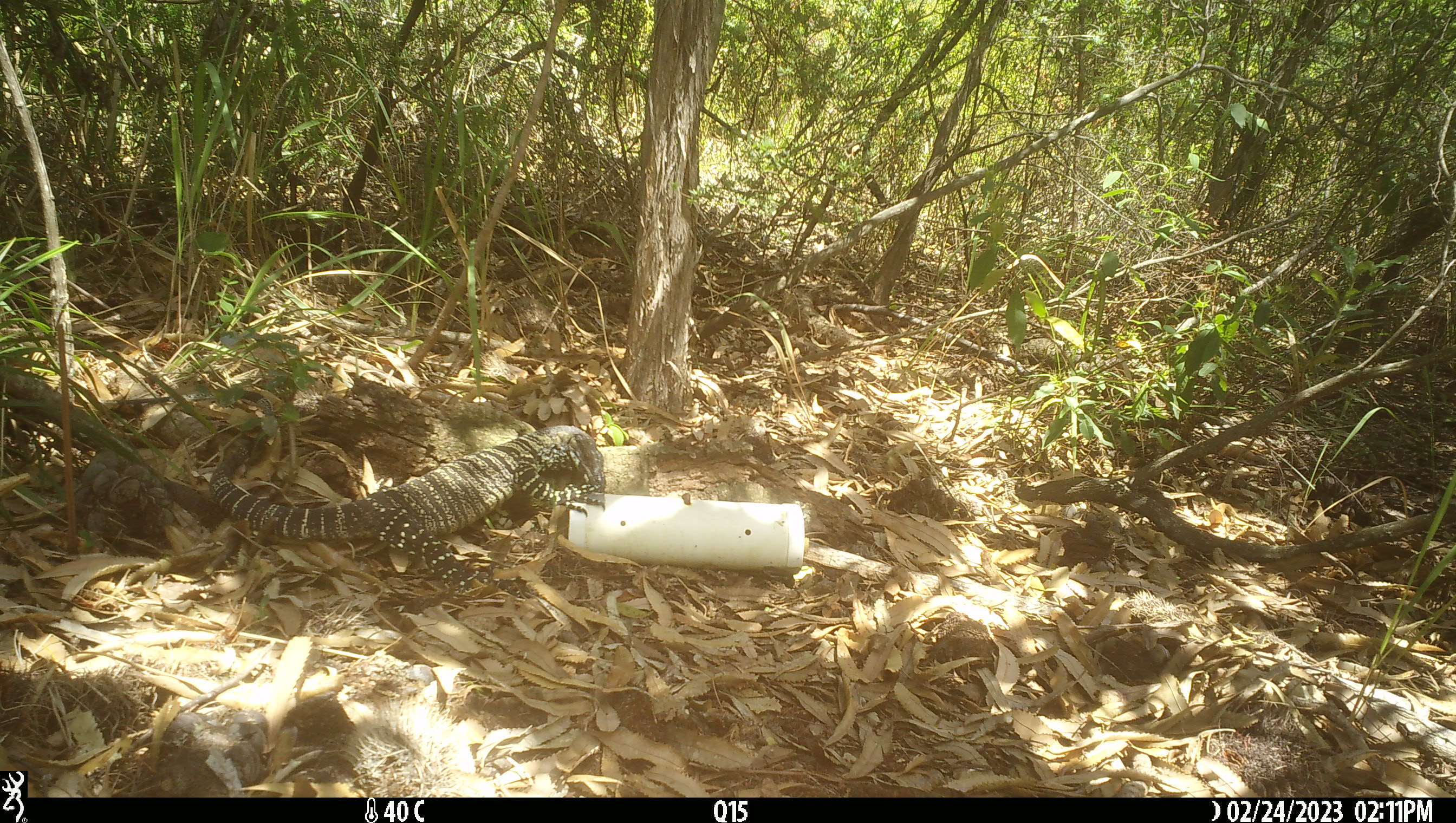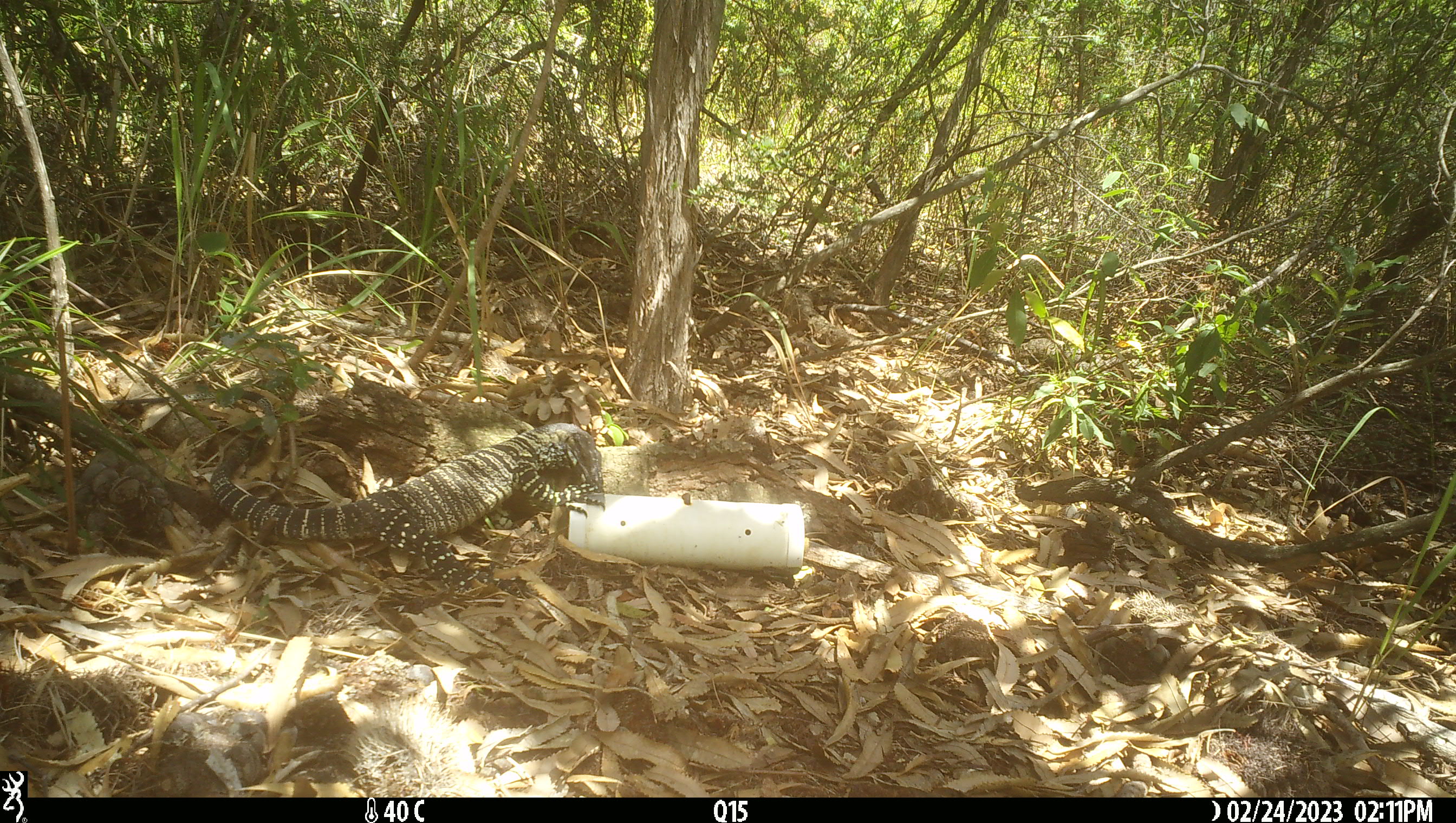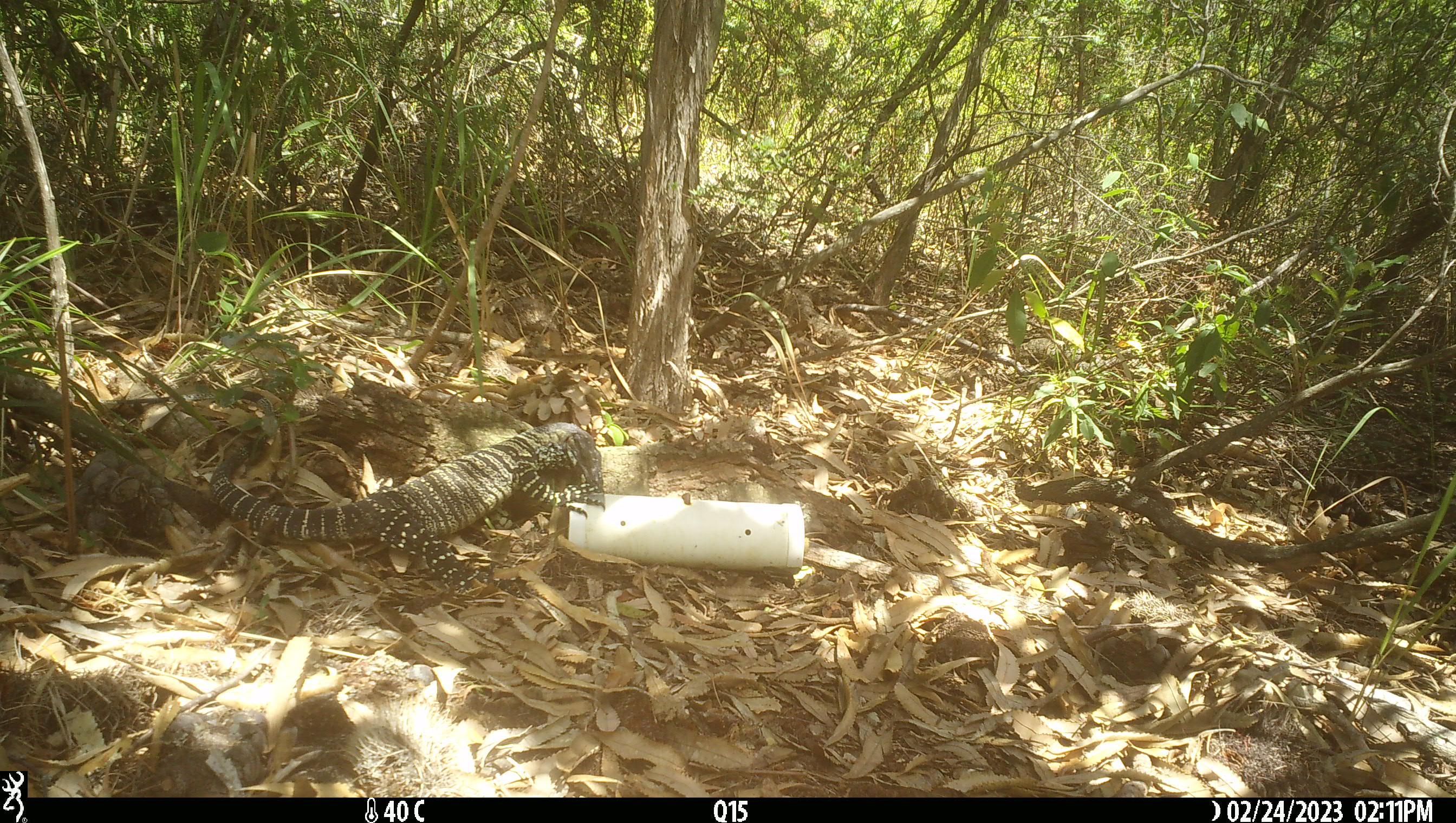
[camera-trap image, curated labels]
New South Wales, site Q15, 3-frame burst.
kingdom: Animalia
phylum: Chordata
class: Reptilia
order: Squamata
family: Varanidae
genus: Varanus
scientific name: Varanus varius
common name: lace monitor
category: goanna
Goanna (lace monitor) (Varanus varius).